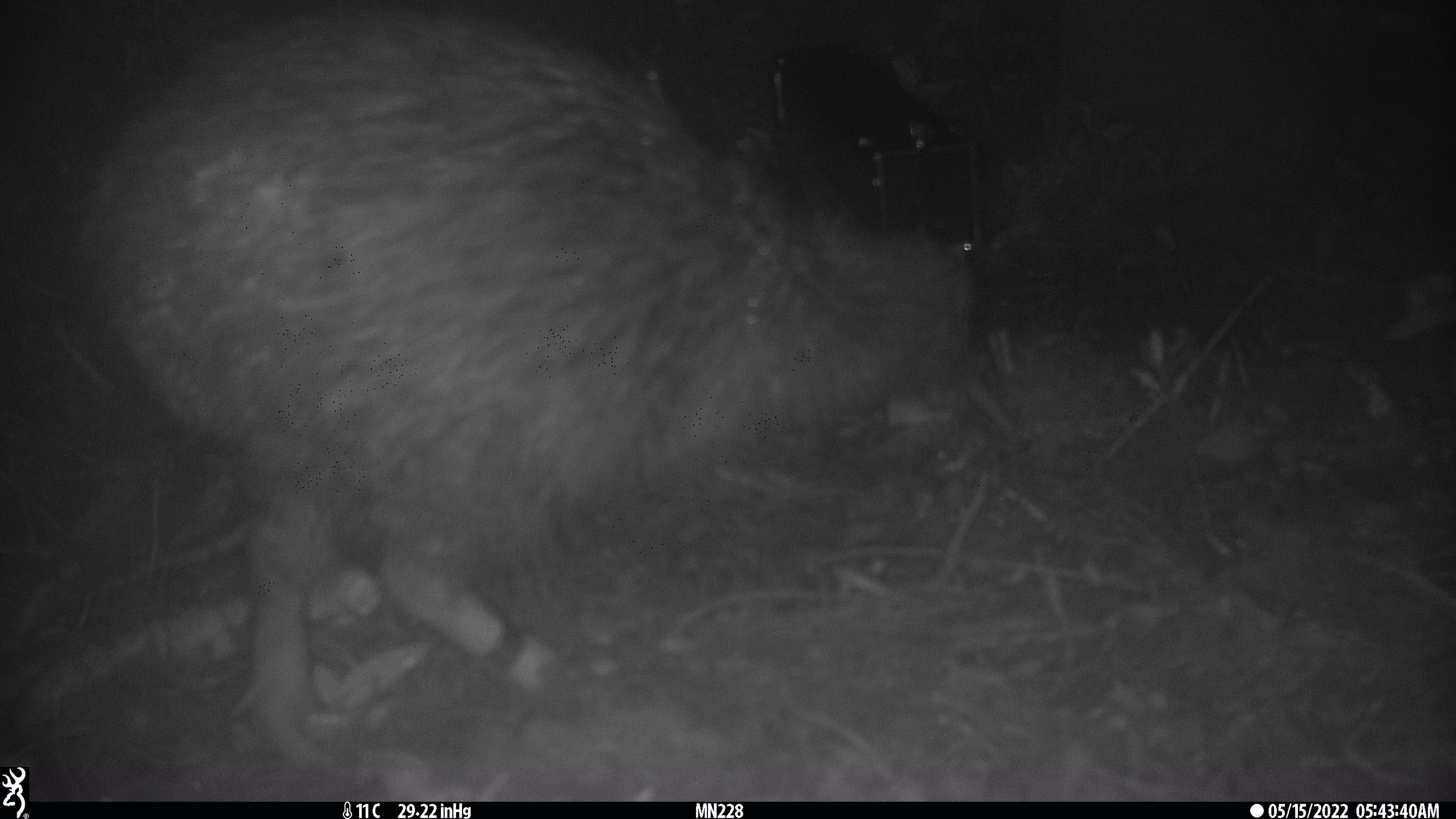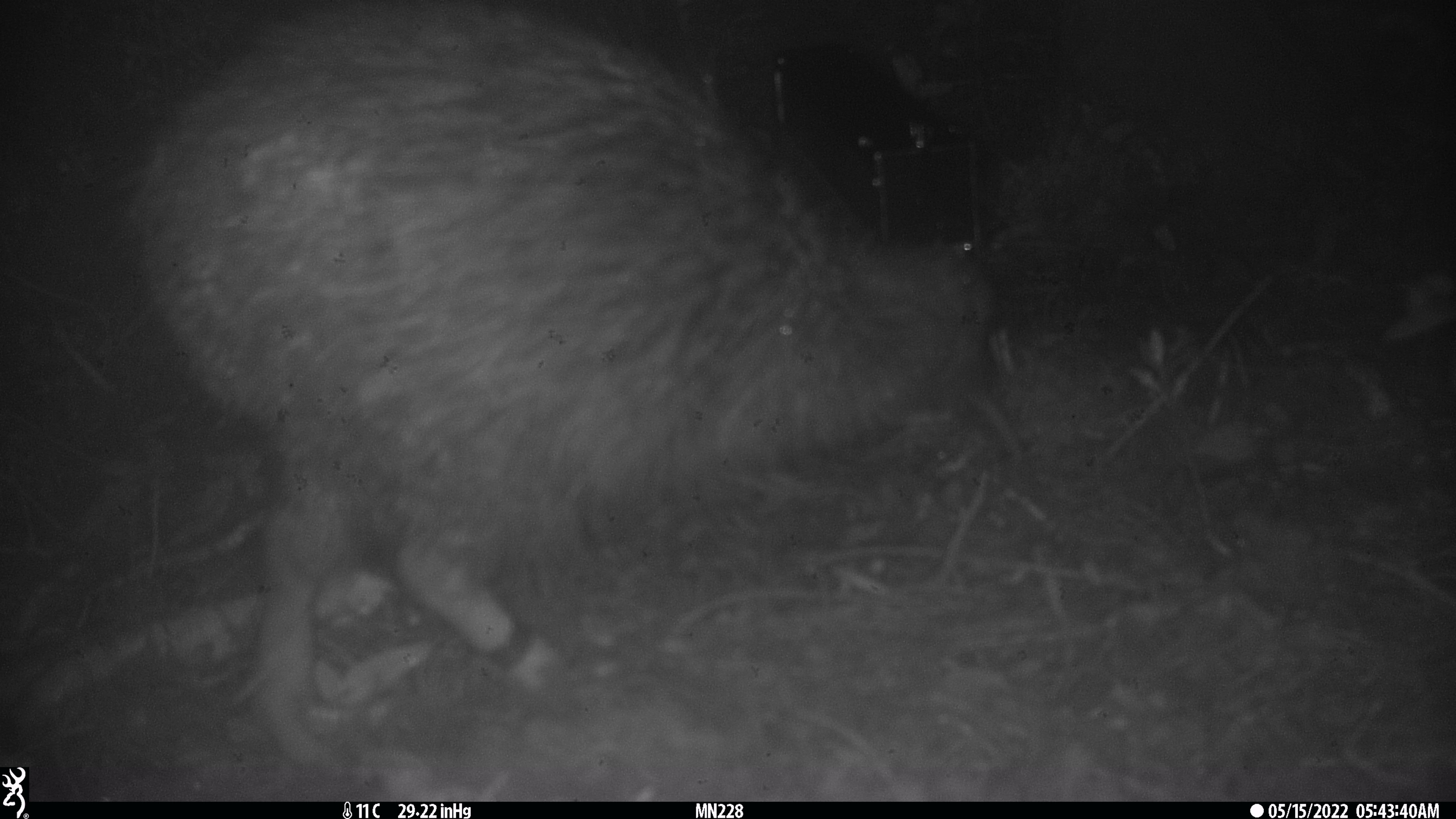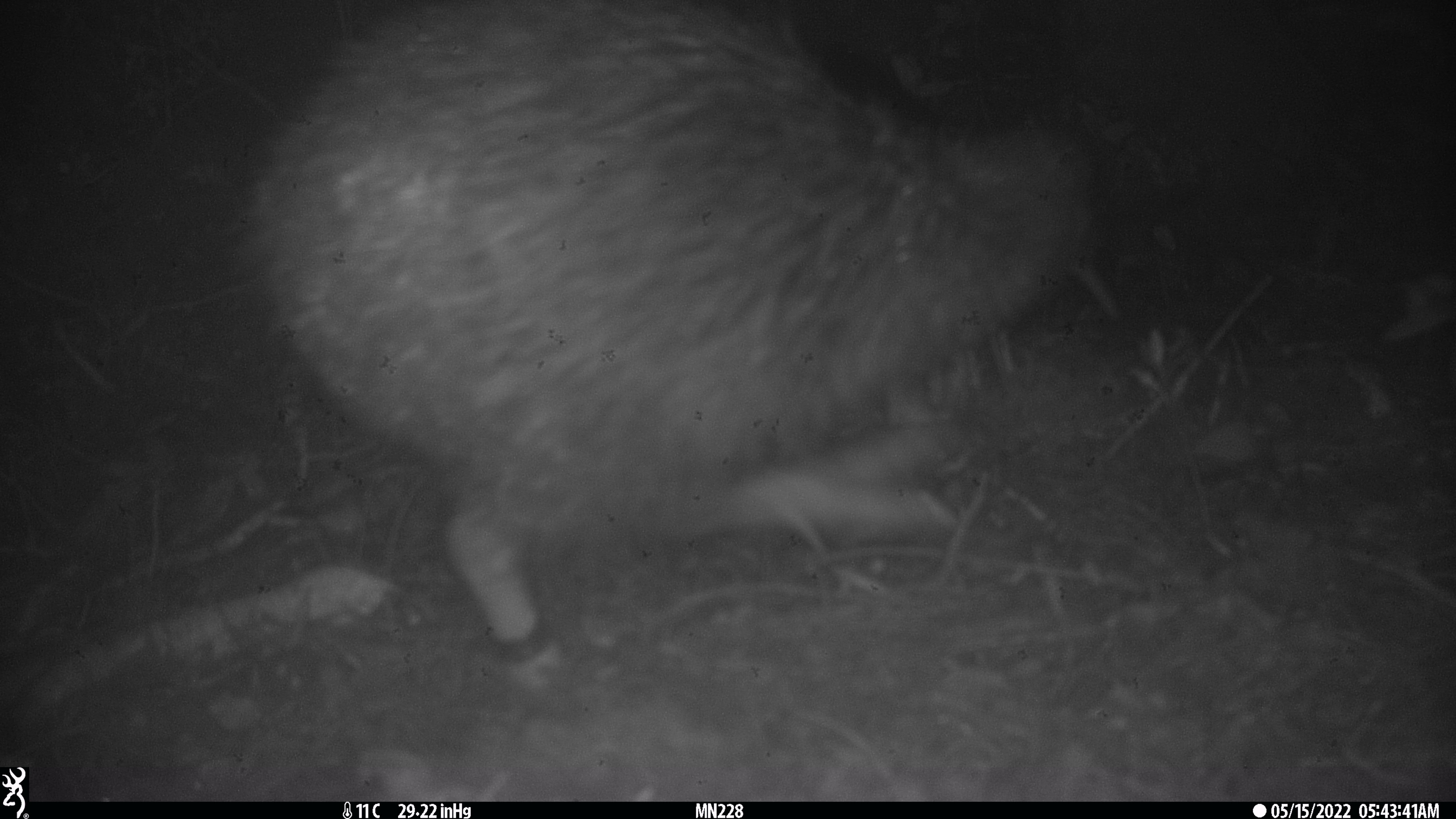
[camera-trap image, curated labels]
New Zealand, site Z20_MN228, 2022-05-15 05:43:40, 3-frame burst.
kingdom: Animalia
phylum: Chordata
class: Aves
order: Apterygiformes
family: Apterygidae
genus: Apteryx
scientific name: Apteryx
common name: kiwi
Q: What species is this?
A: Kiwi (Apteryx).